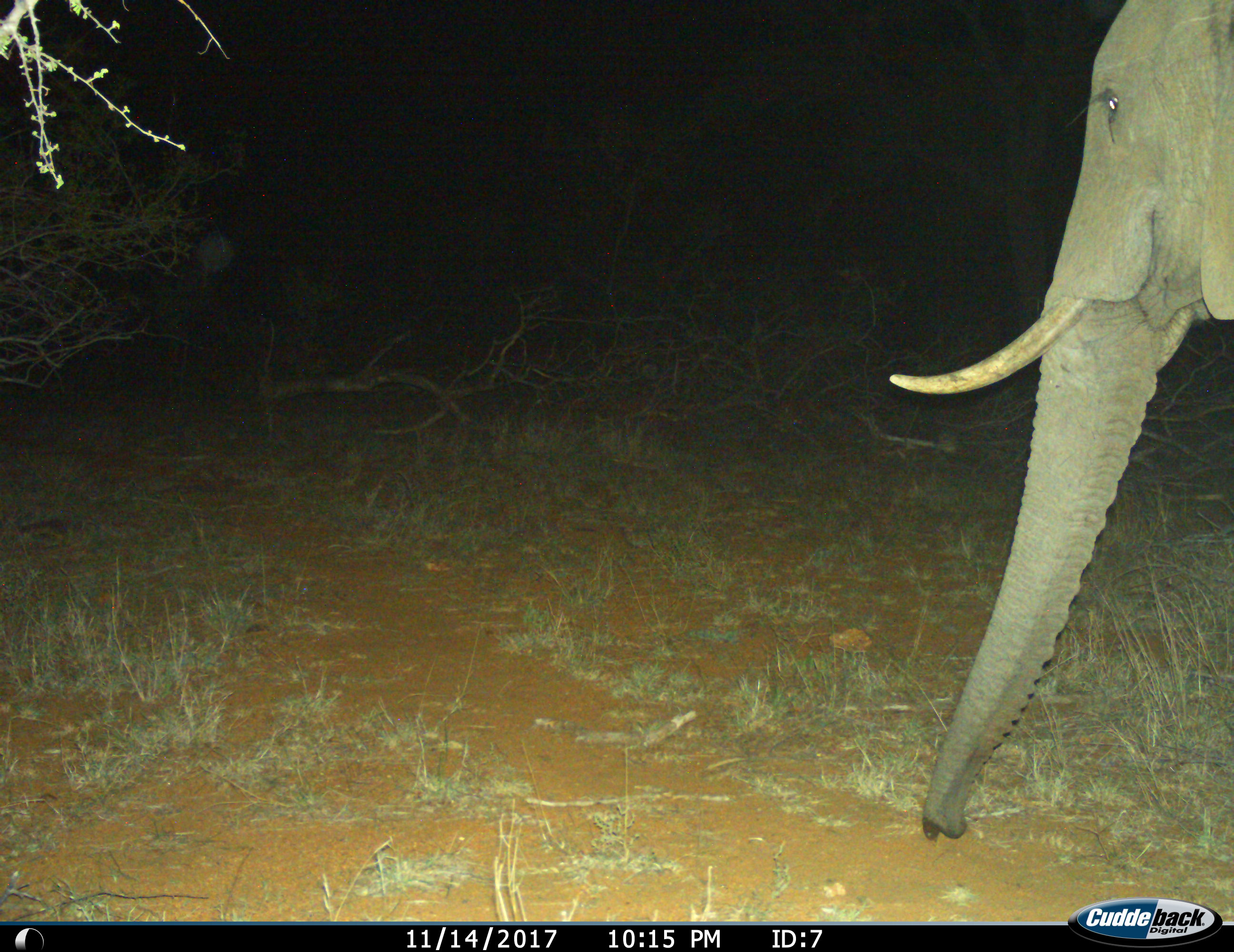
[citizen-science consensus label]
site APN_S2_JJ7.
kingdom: Animalia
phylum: Chordata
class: Mammalia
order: Proboscidea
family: Elephantidae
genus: Loxodonta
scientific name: Loxodonta africana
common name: african bush elephant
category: elephant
Elephant (african bush elephant) (Loxodonta africana), count 1. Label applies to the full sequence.